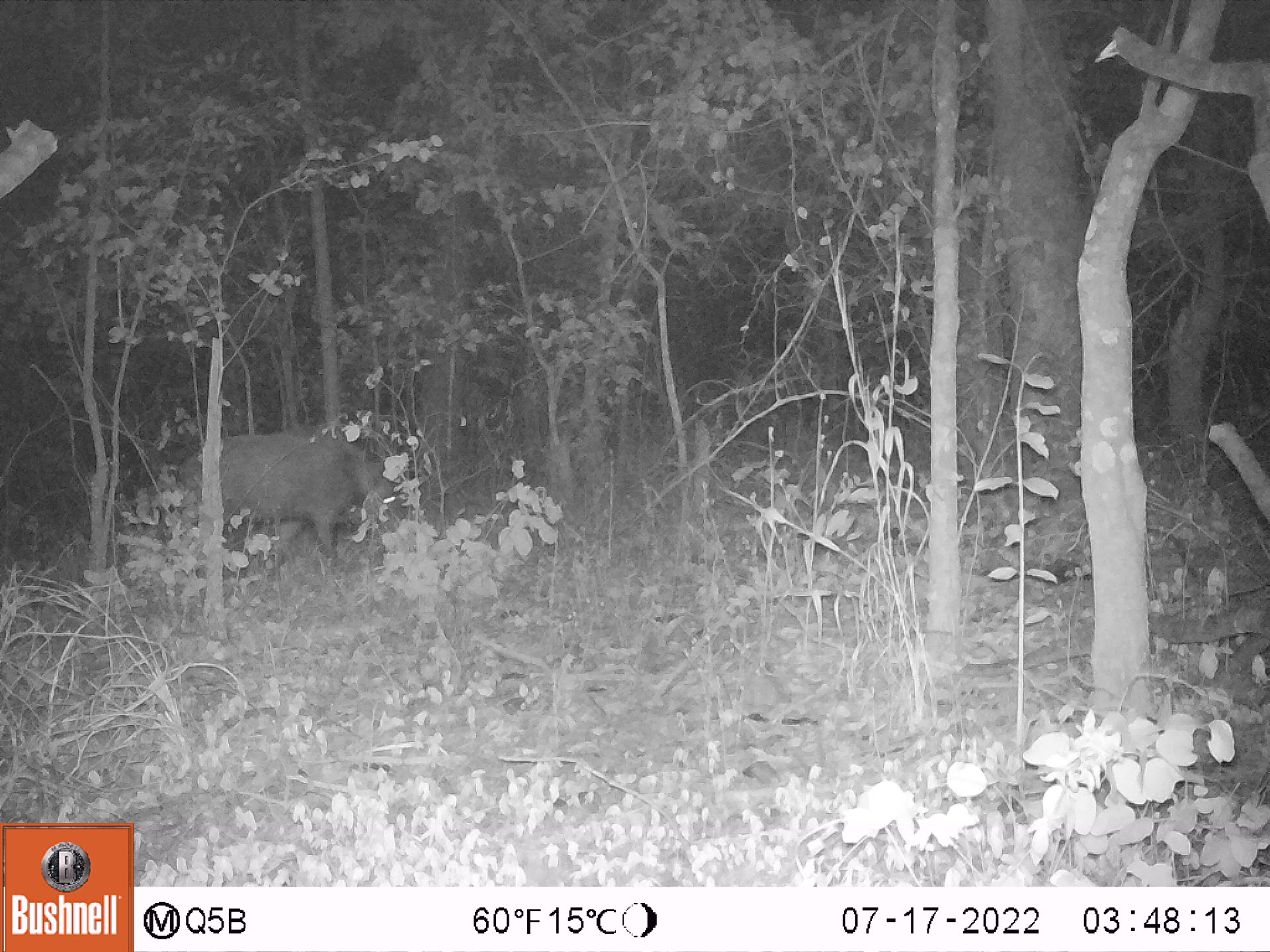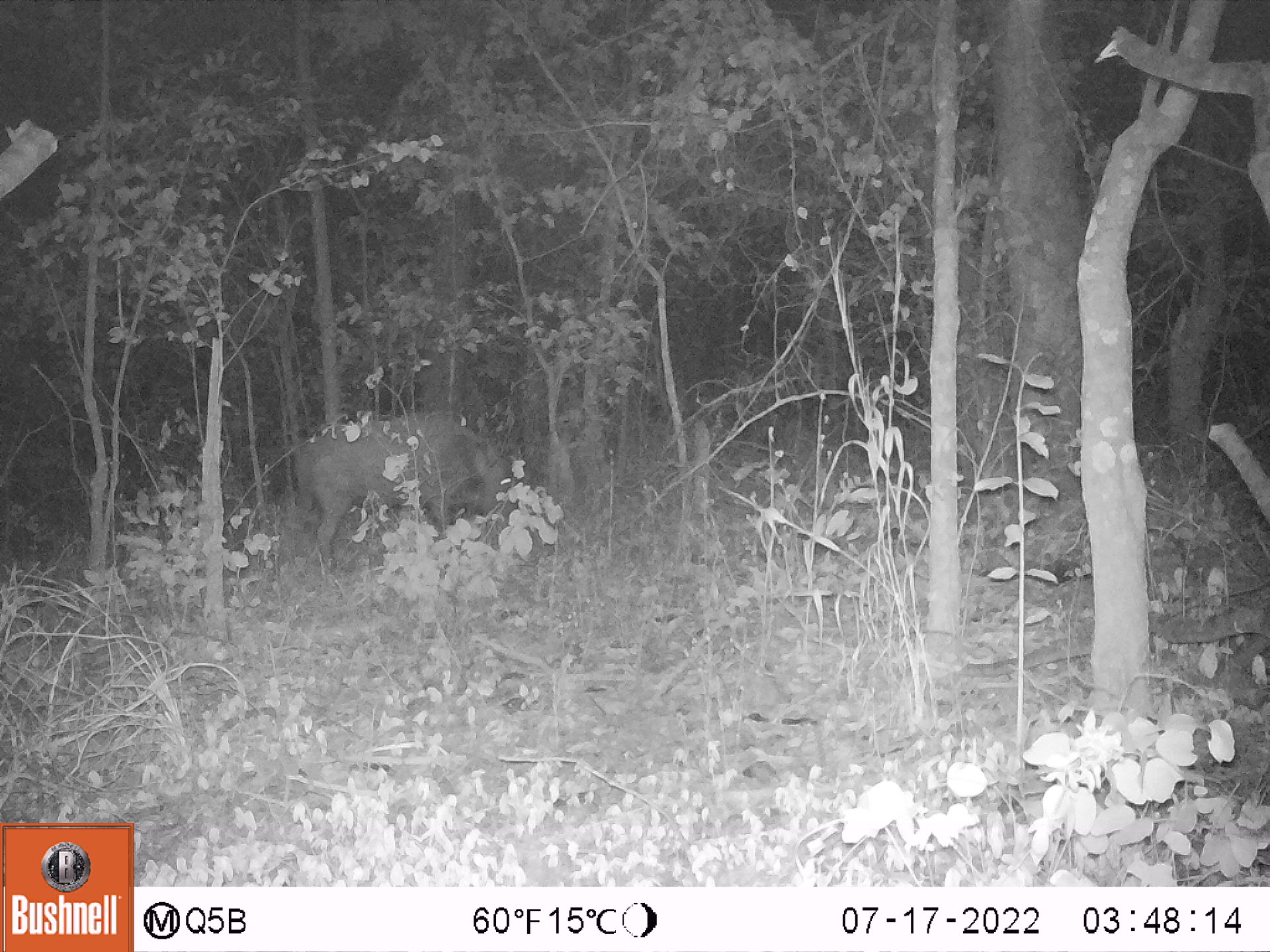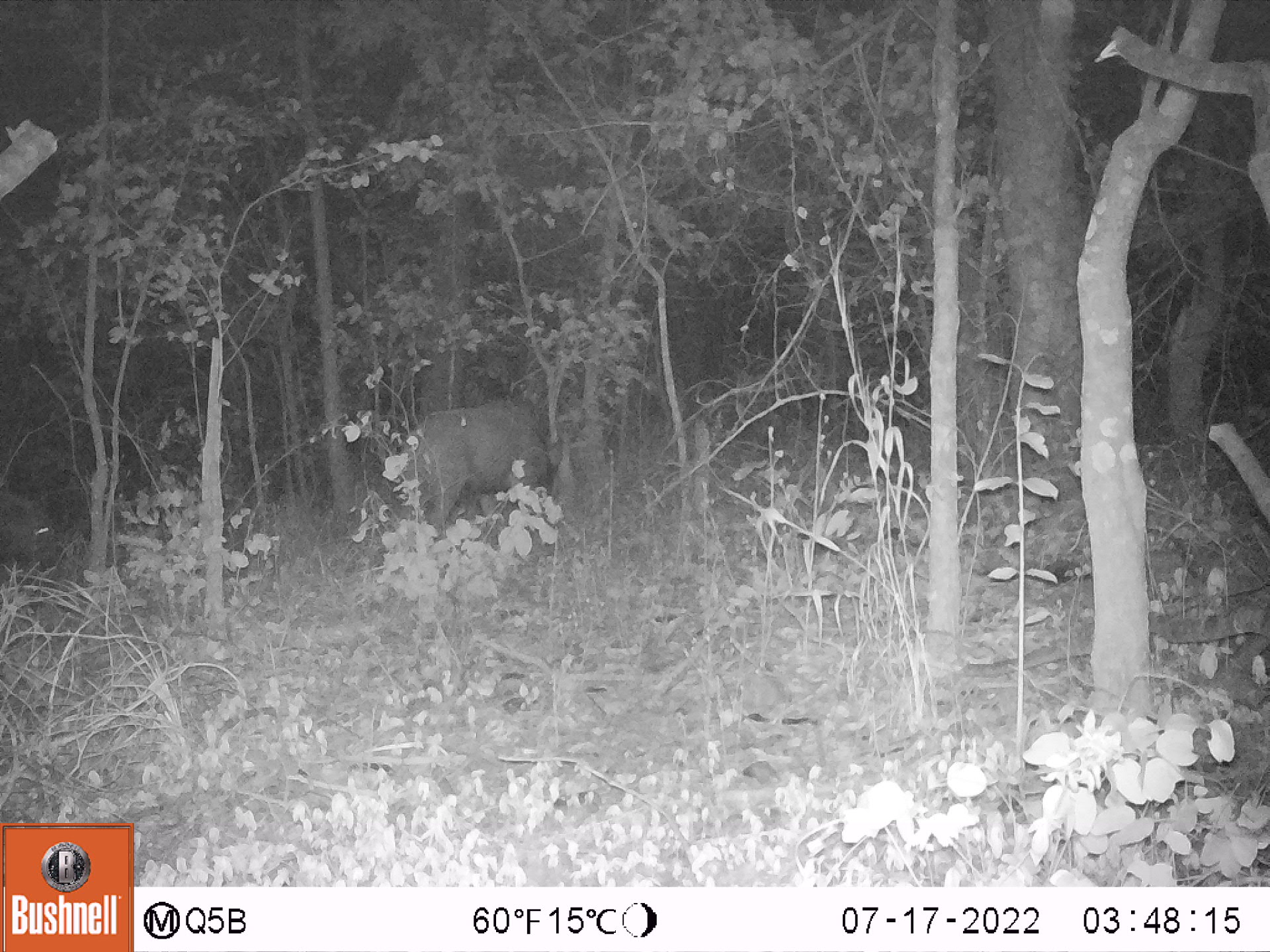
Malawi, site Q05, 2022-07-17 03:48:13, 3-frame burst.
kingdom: Animalia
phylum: Chordata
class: Mammalia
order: Artiodactyla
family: Suidae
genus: Potamochoerus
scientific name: Potamochoerus larvatus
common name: bushpig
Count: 1.